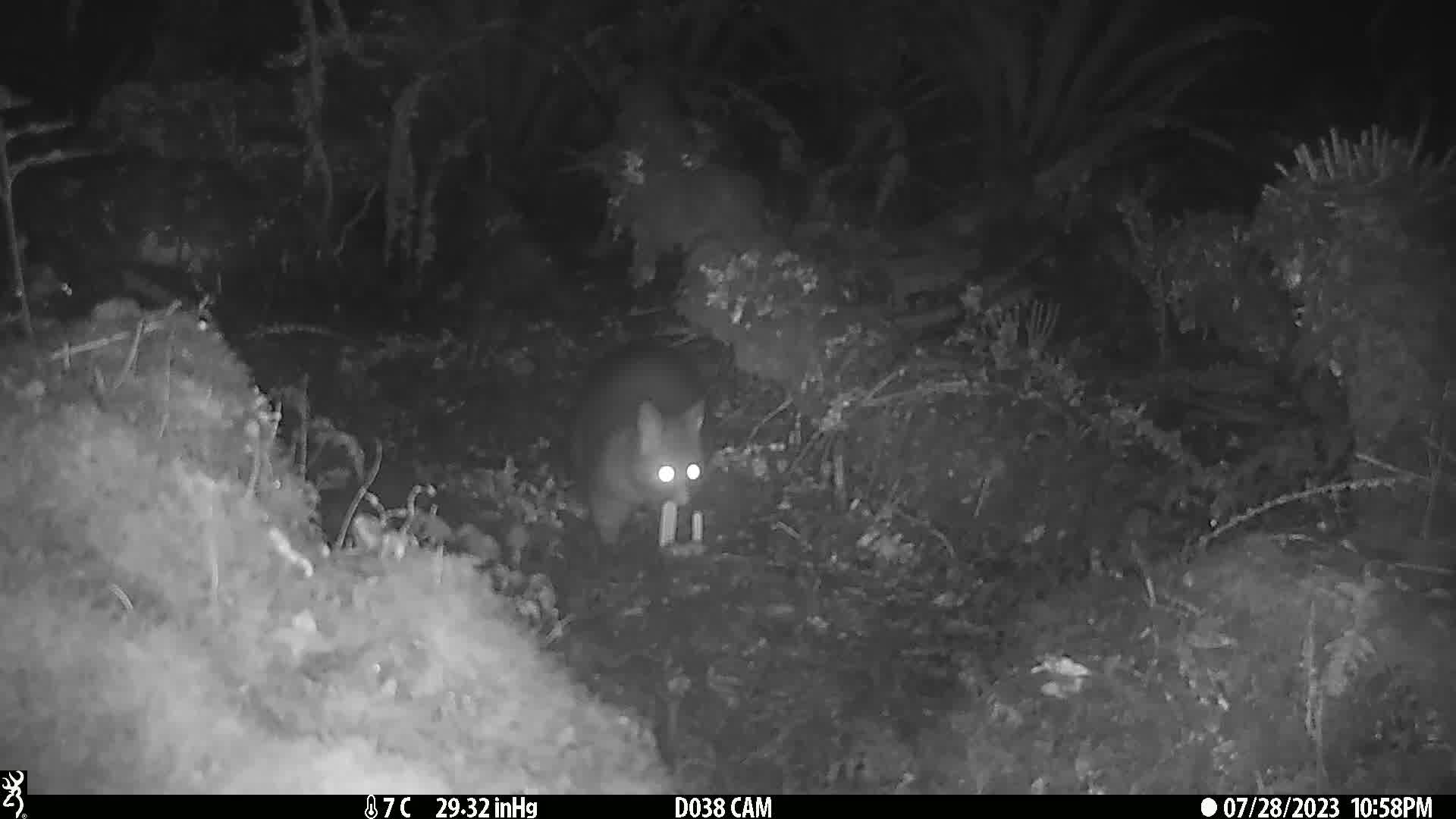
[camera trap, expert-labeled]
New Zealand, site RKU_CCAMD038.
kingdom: Animalia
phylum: Chordata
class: Mammalia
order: Diprotodontia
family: Phalangeridae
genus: Trichosurus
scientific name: Trichosurus vulpecula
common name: common brushtail possum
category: possum